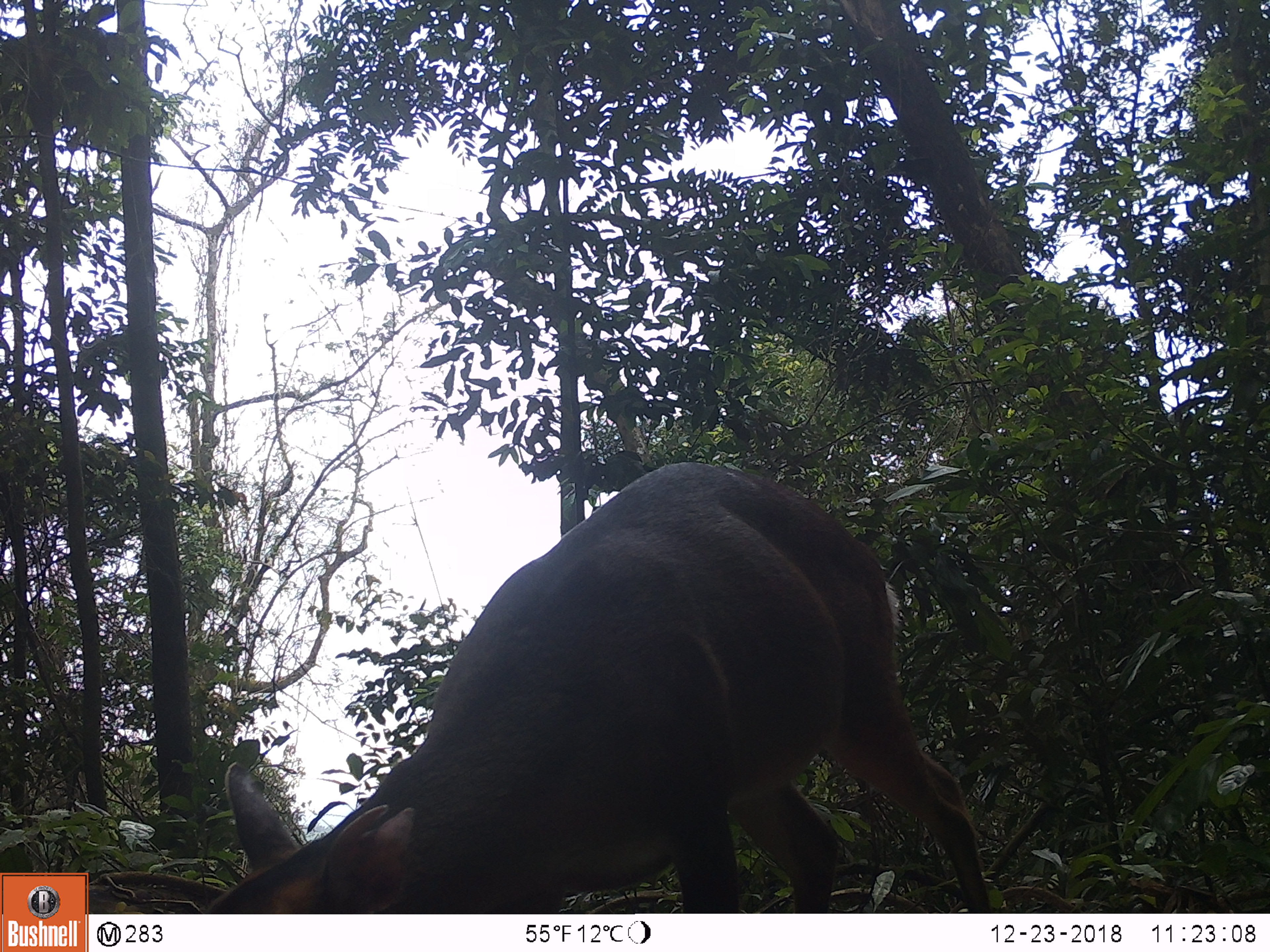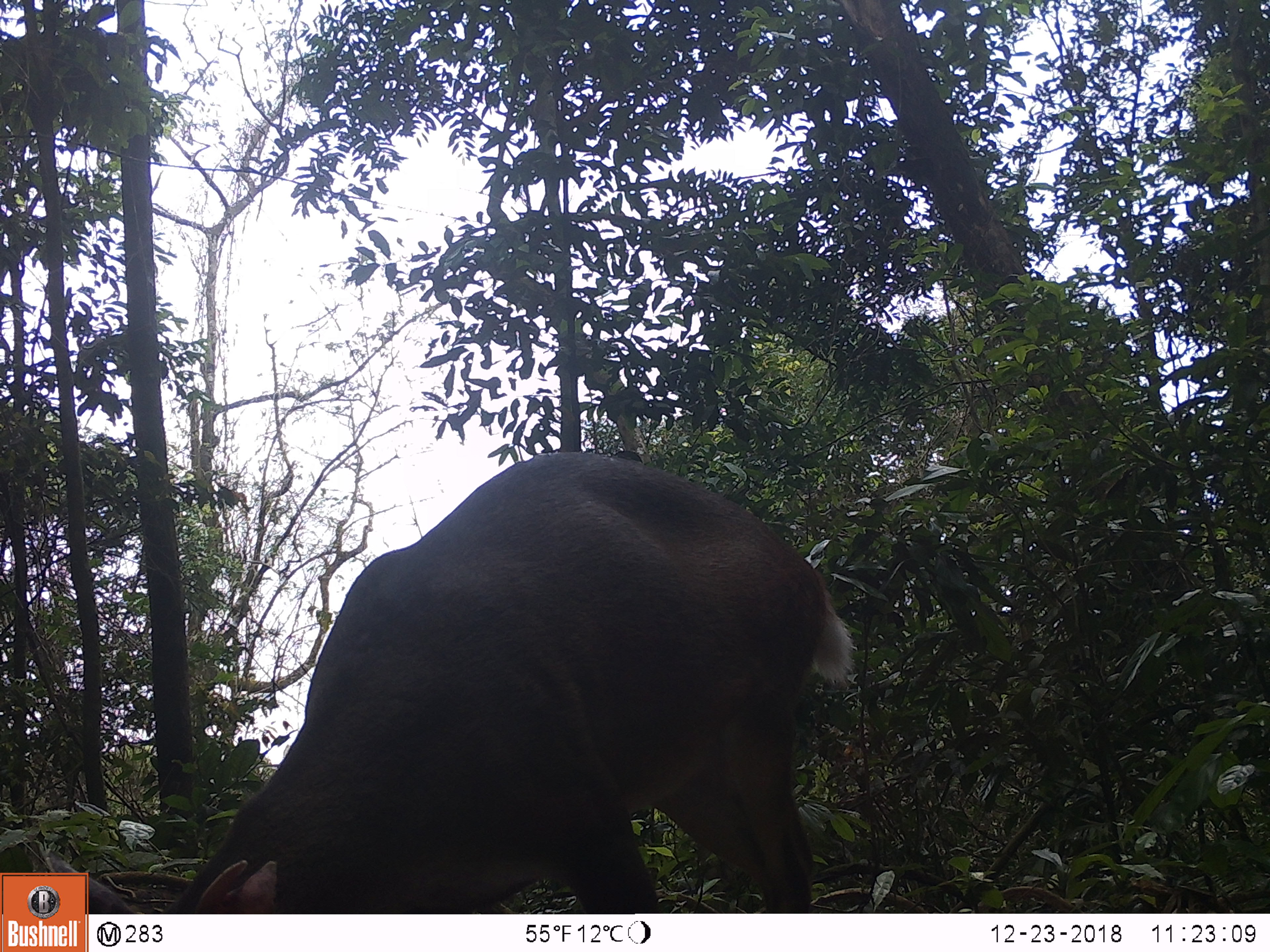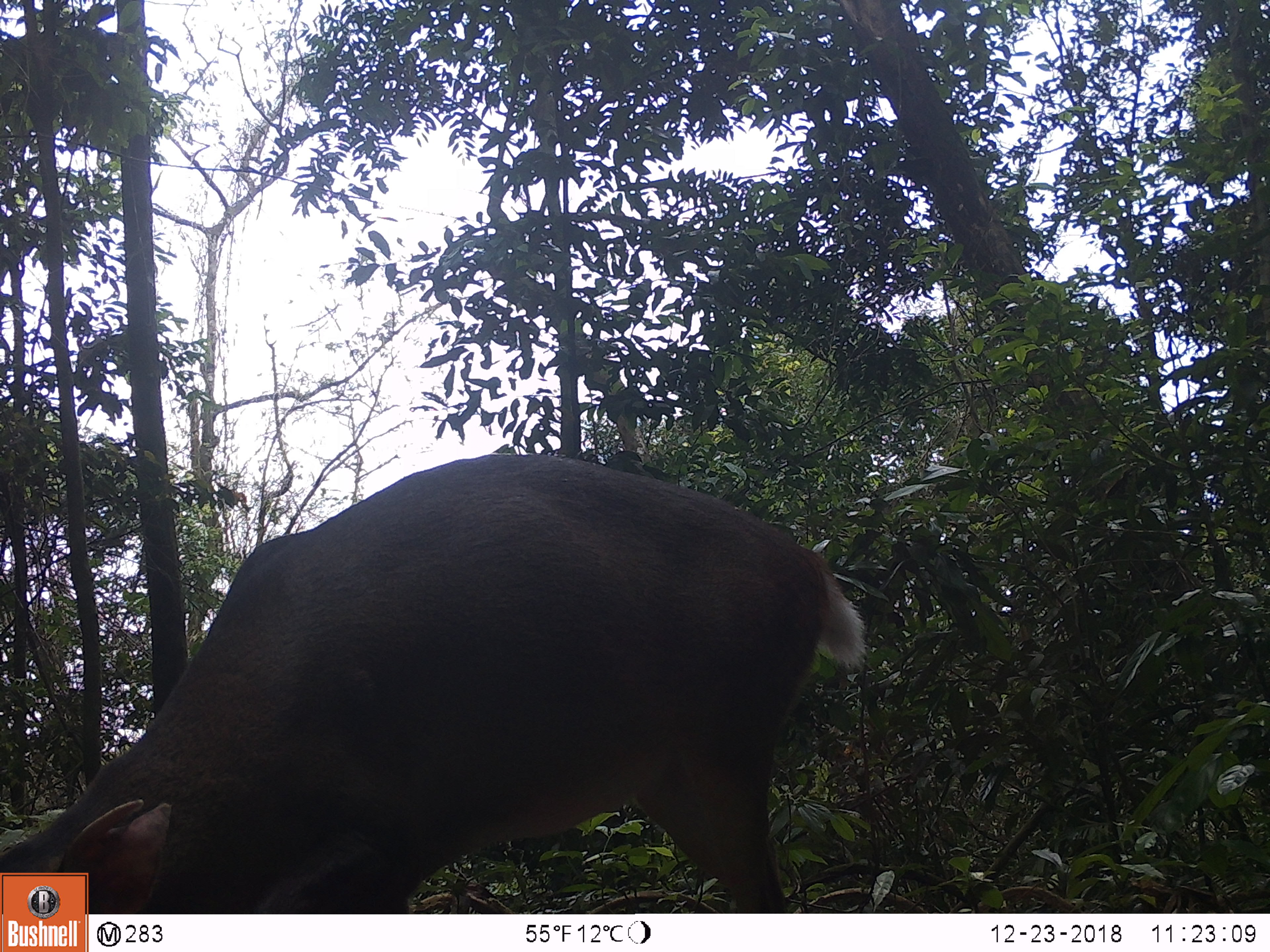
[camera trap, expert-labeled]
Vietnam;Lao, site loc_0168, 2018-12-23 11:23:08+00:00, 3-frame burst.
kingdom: Animalia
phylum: Chordata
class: Mammalia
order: Artiodactyla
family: Cervidae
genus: Muntiacus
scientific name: Muntiacus vuquangensis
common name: large-antlered muntjac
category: large antlered muntjac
Large antlered muntjac (large-antlered muntjac) (Muntiacus vuquangensis). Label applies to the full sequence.